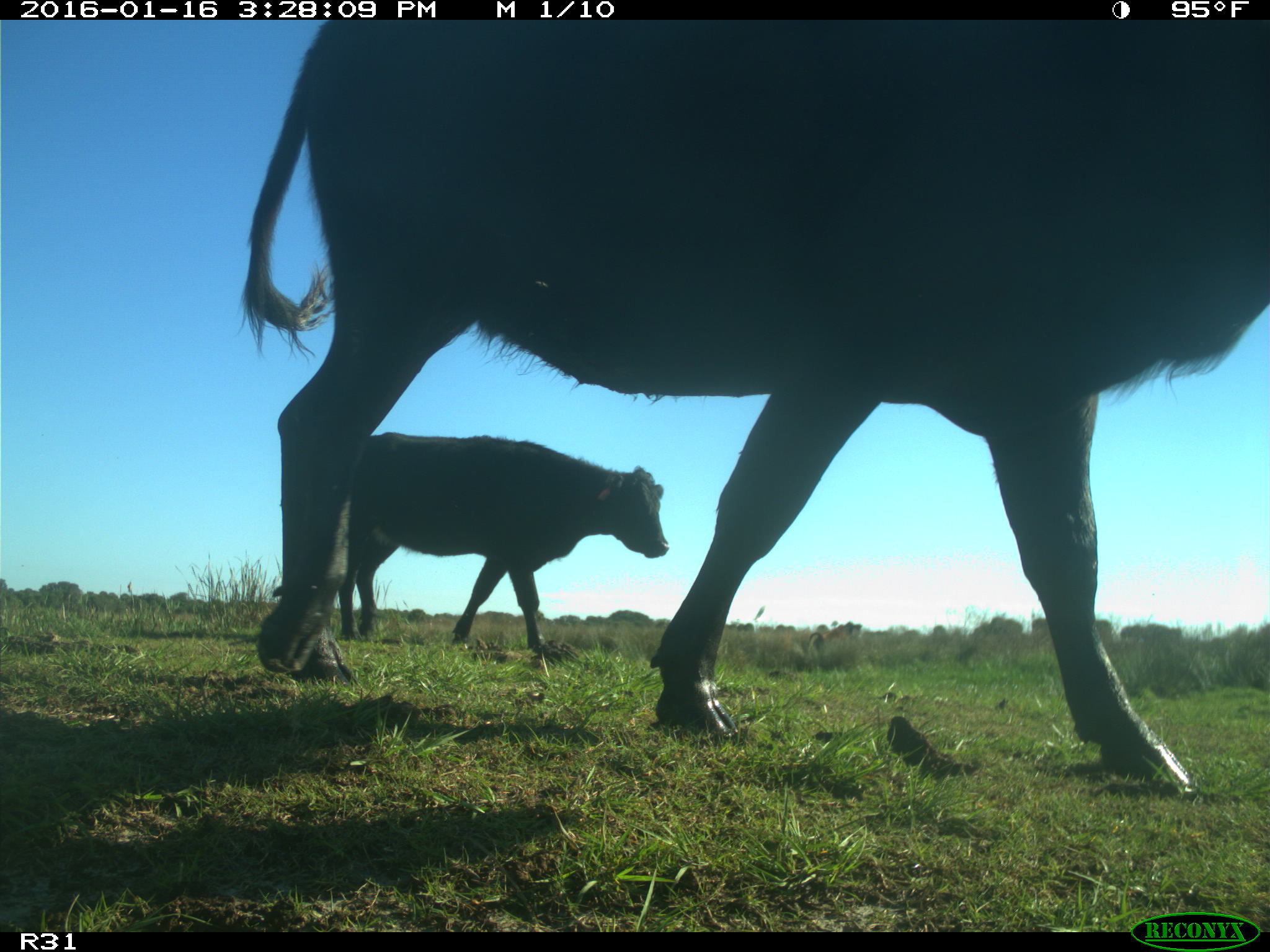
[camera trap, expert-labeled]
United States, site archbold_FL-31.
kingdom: Animalia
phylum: Chordata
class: Mammalia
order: Artiodactyla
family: Bovidae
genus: Bos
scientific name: Bos taurus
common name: domestic cow